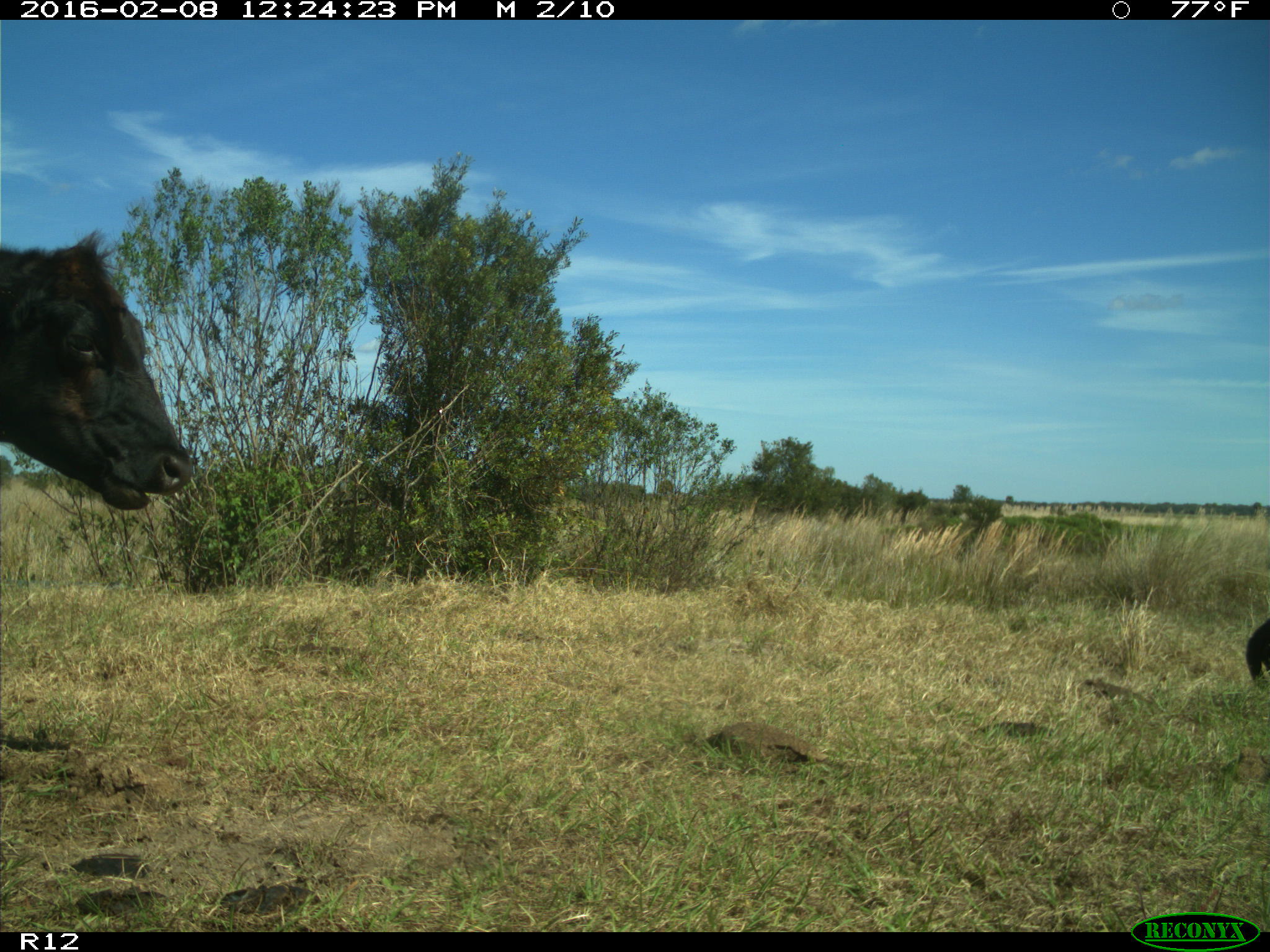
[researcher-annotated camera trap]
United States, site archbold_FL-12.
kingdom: Animalia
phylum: Chordata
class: Mammalia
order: Artiodactyla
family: Bovidae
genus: Bos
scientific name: Bos taurus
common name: domestic cow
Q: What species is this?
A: Bos taurus (domestic cow).